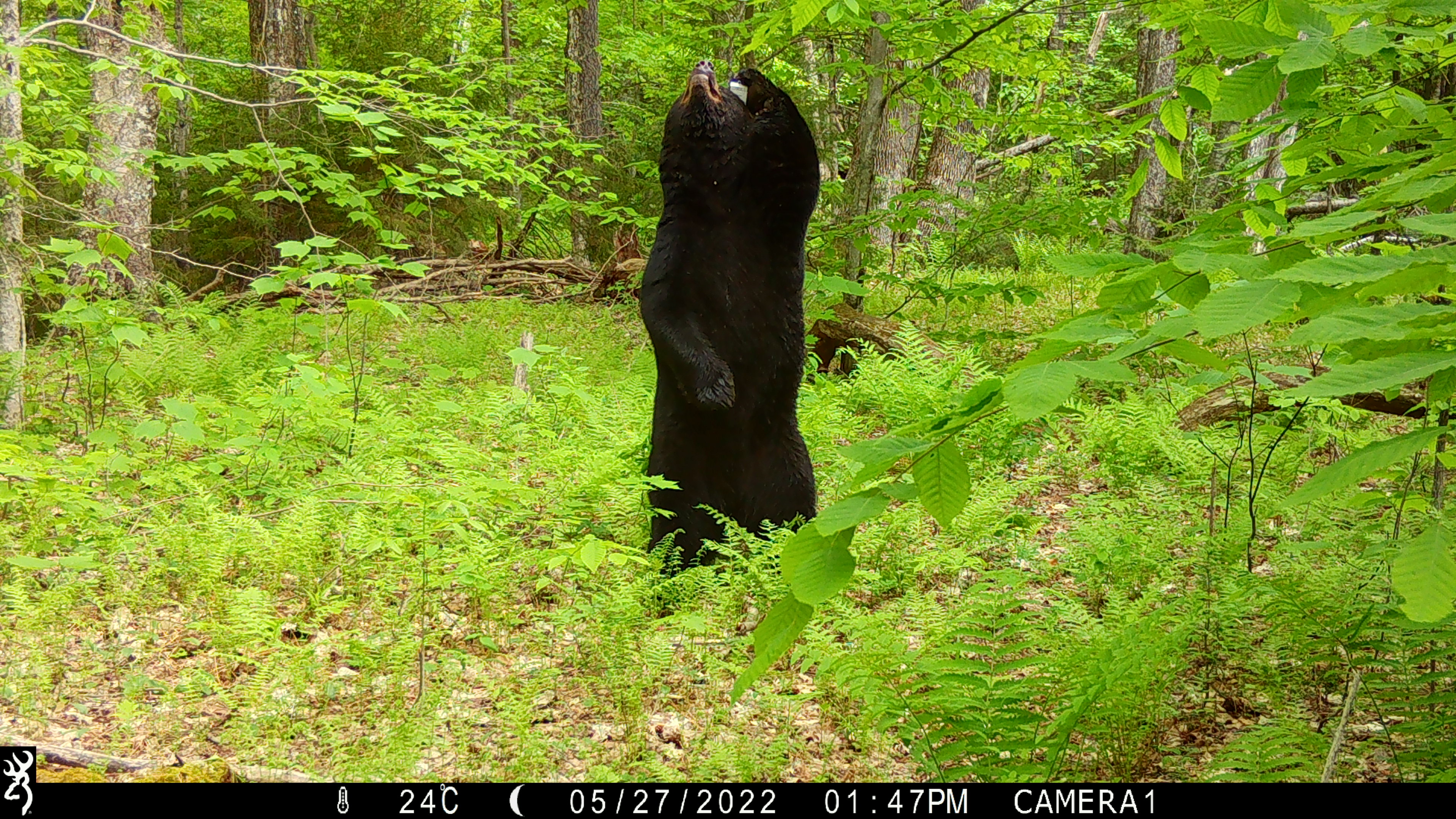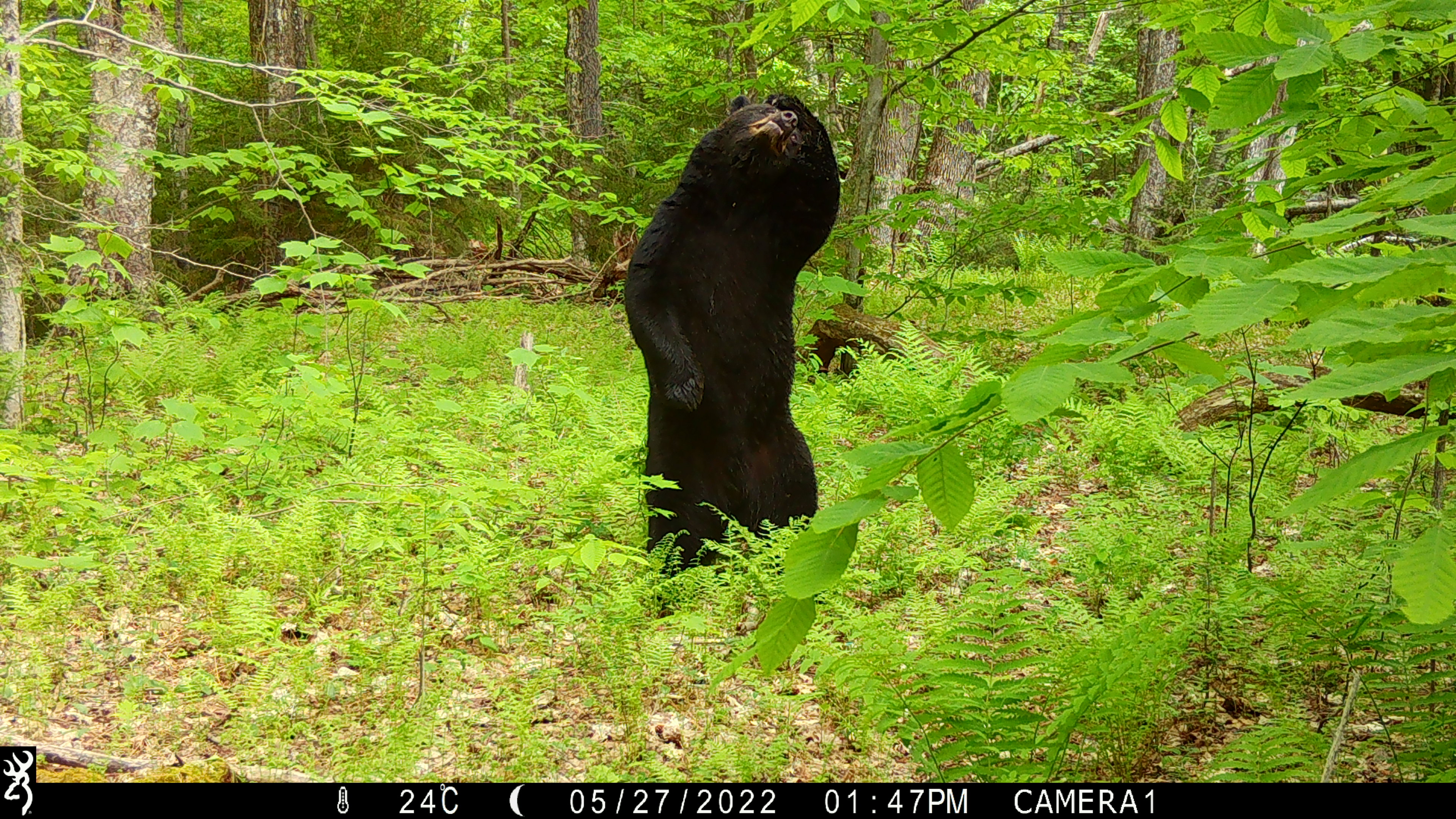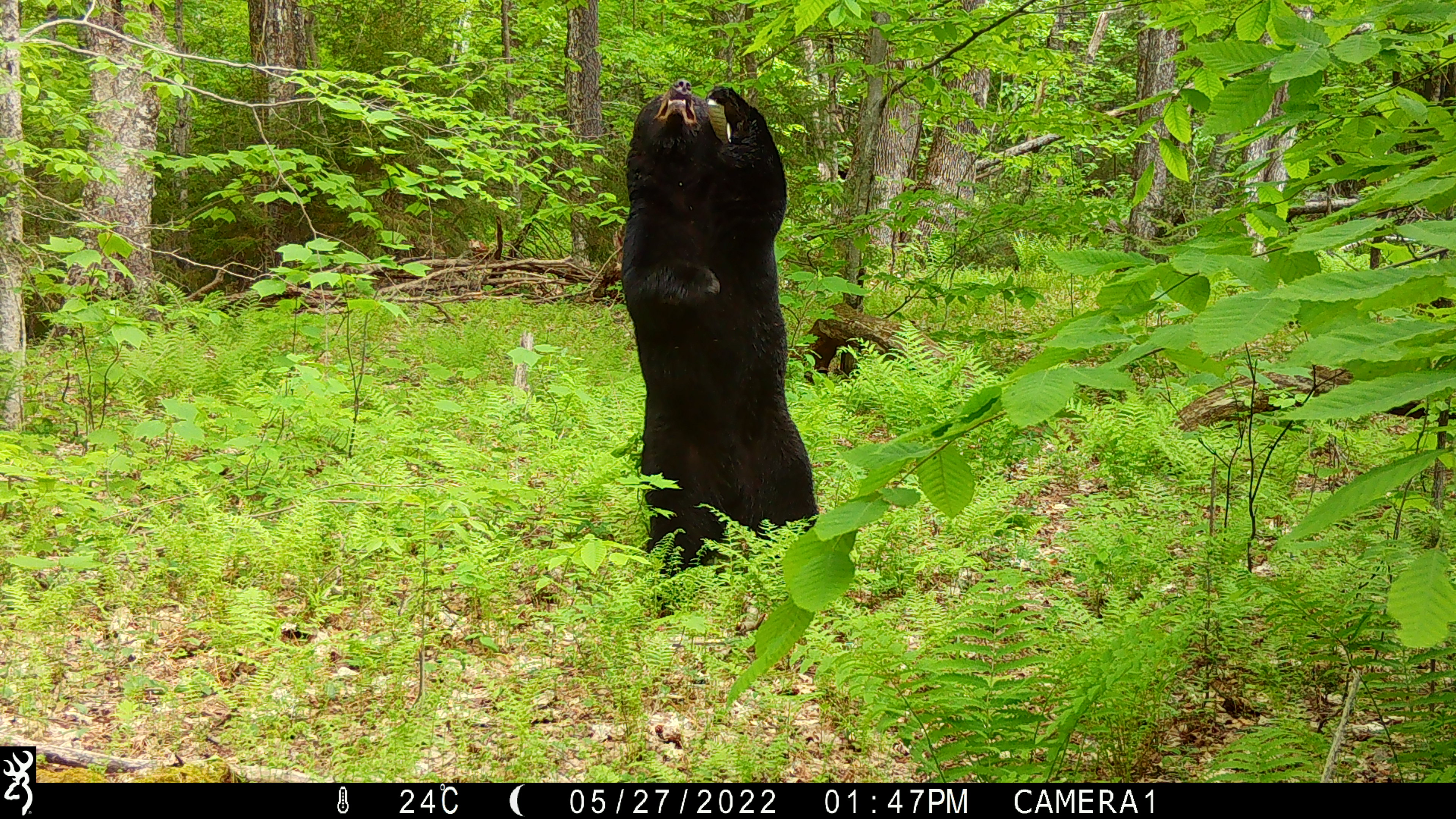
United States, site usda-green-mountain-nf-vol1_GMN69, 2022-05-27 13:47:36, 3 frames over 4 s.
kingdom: Animalia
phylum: Chordata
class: Mammalia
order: Carnivora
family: Ursidae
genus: Ursus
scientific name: Ursus americanus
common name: black bear